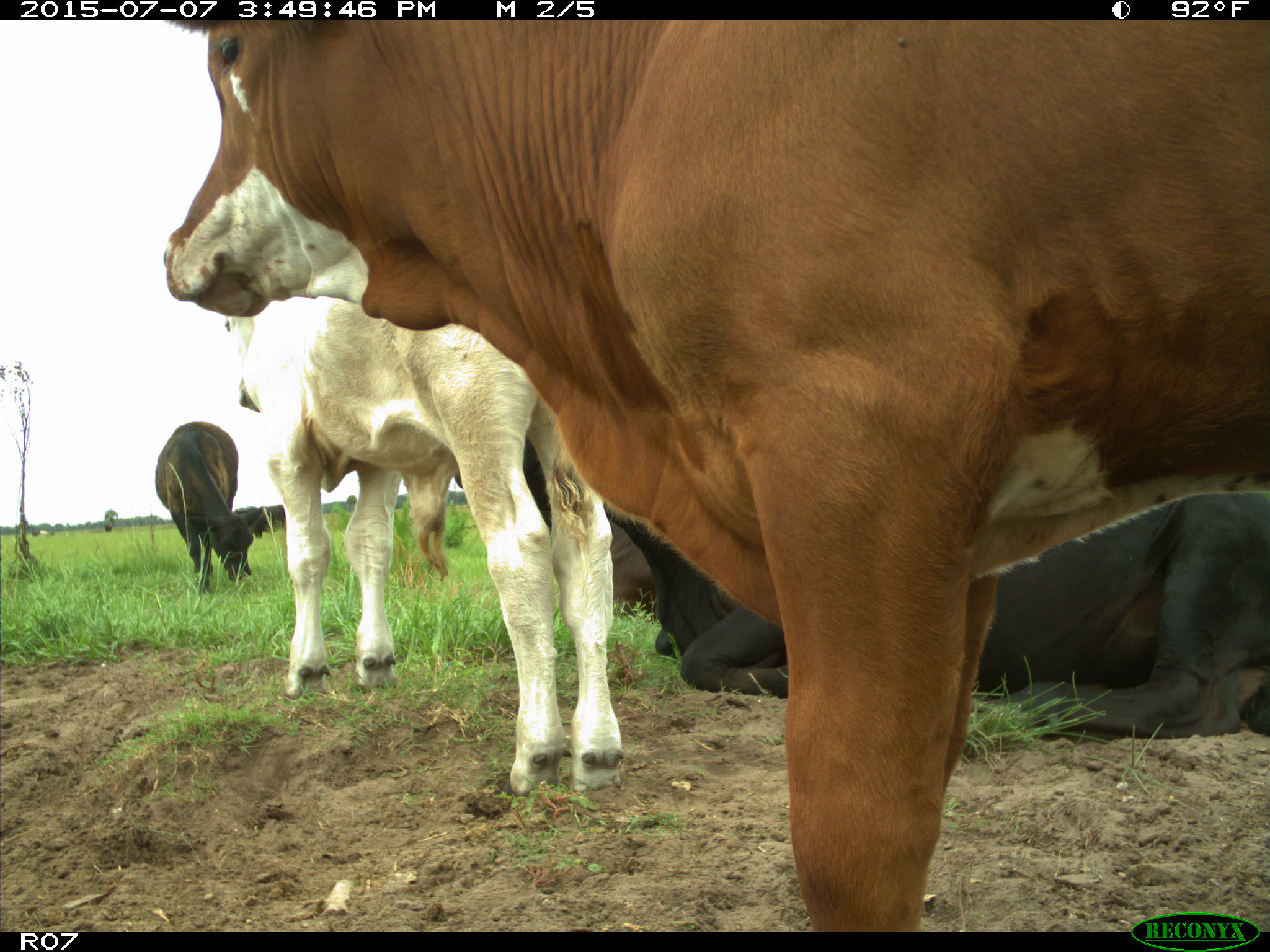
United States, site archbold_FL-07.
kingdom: Animalia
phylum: Chordata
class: Mammalia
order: Artiodactyla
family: Bovidae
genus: Bos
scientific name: Bos taurus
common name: domestic cow